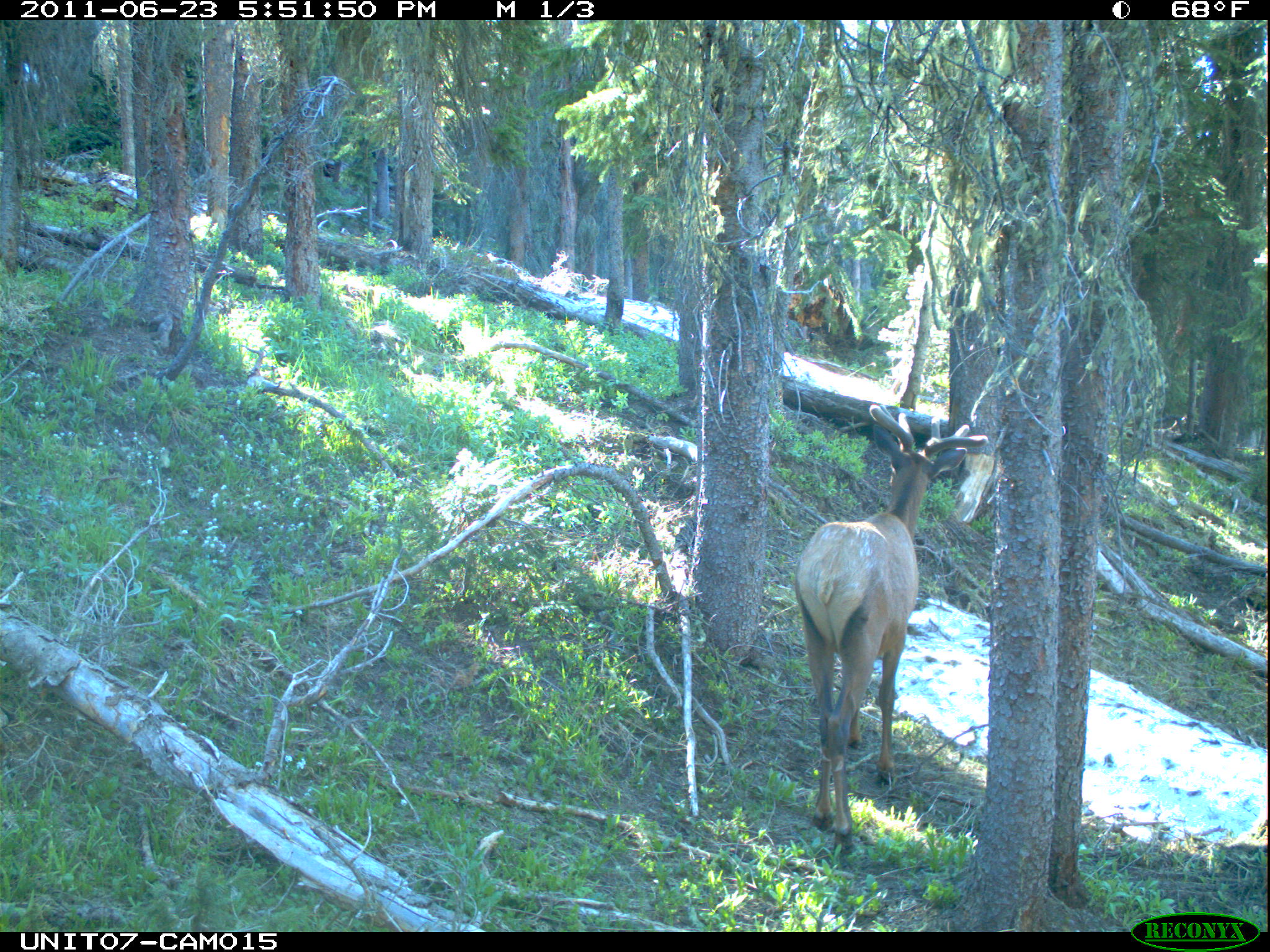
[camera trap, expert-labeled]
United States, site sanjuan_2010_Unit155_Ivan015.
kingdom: Animalia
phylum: Chordata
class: Mammalia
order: Artiodactyla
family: Cervidae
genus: Cervus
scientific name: Cervus elaphus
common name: red deer